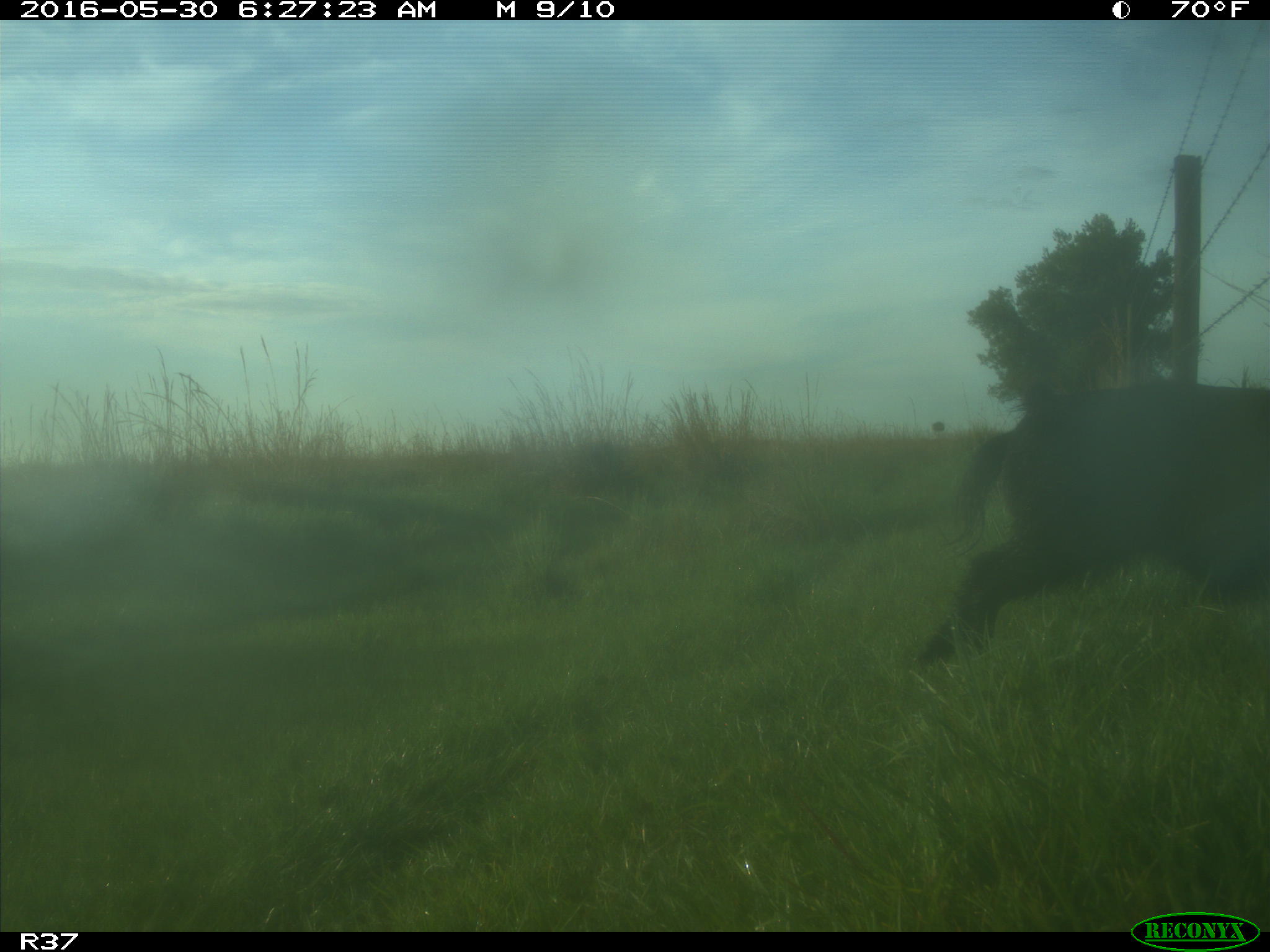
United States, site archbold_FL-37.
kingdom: Animalia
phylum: Chordata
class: Mammalia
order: Artiodactyla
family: Suidae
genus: Sus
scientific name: Sus scrofa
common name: wild boar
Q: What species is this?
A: Sus scrofa (wild boar).